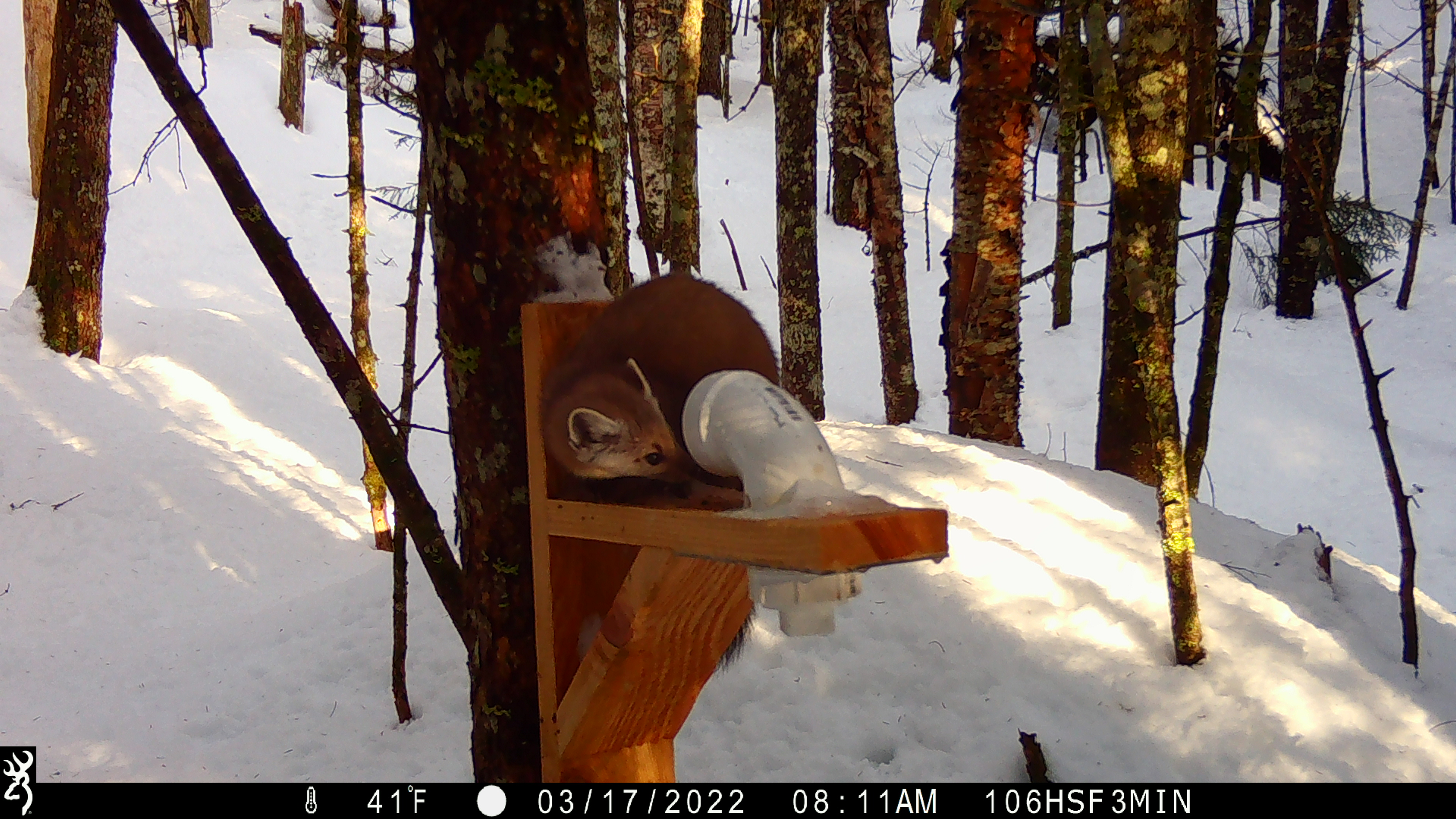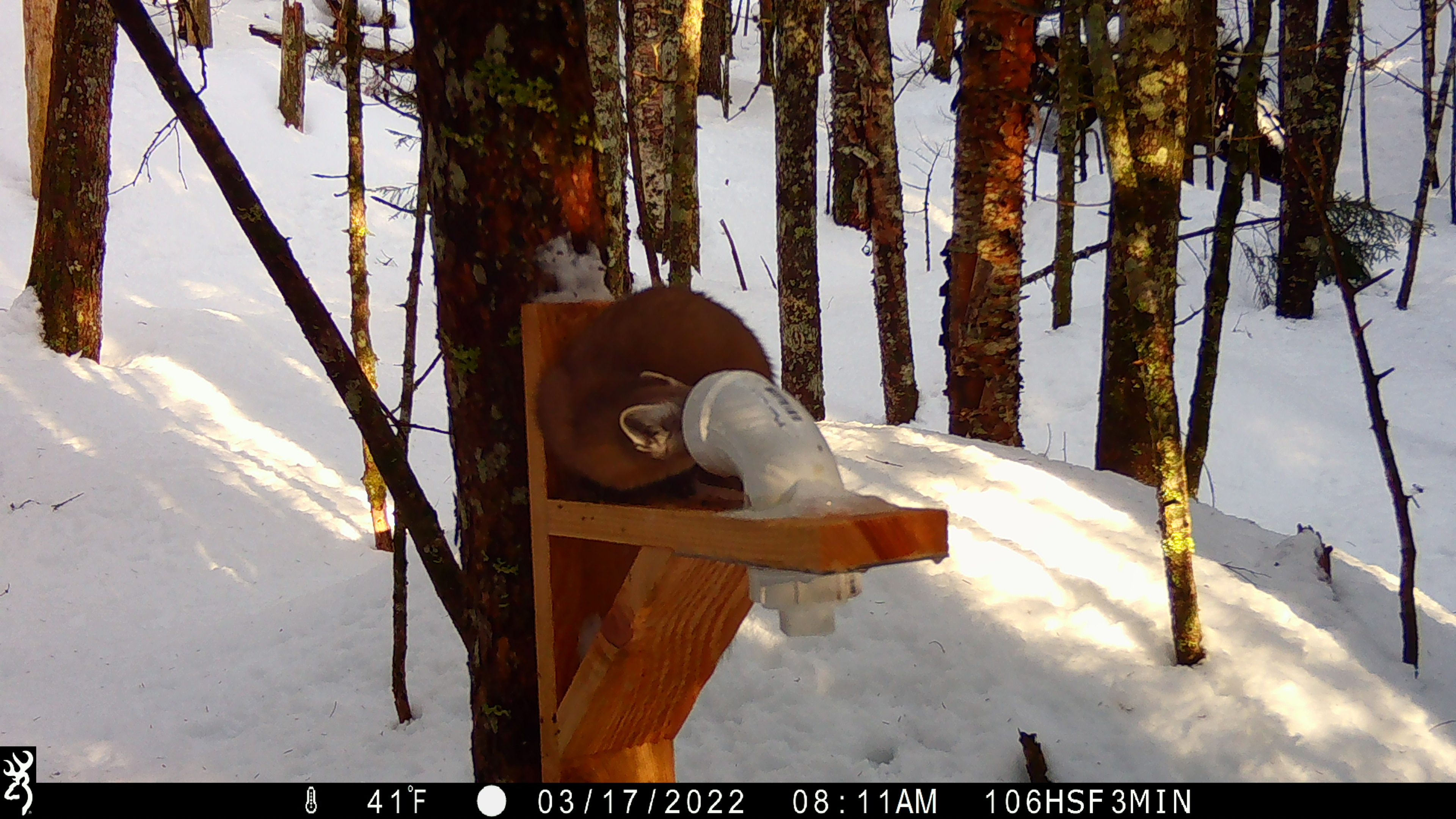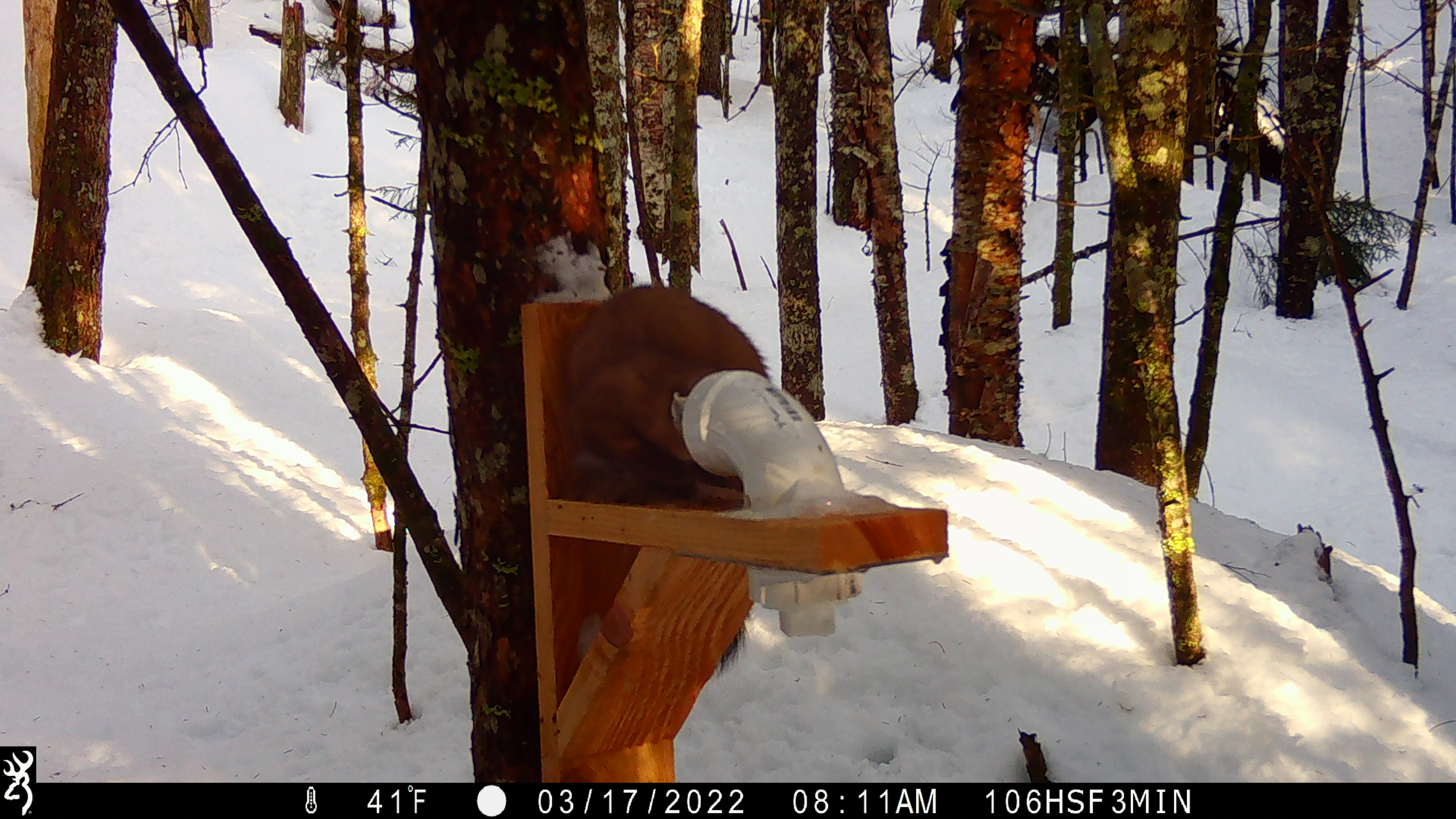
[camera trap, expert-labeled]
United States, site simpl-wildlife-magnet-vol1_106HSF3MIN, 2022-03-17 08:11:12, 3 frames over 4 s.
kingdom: Animalia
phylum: Chordata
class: Mammalia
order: Carnivora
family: Mustelidae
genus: Martes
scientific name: Martes americana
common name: american marten